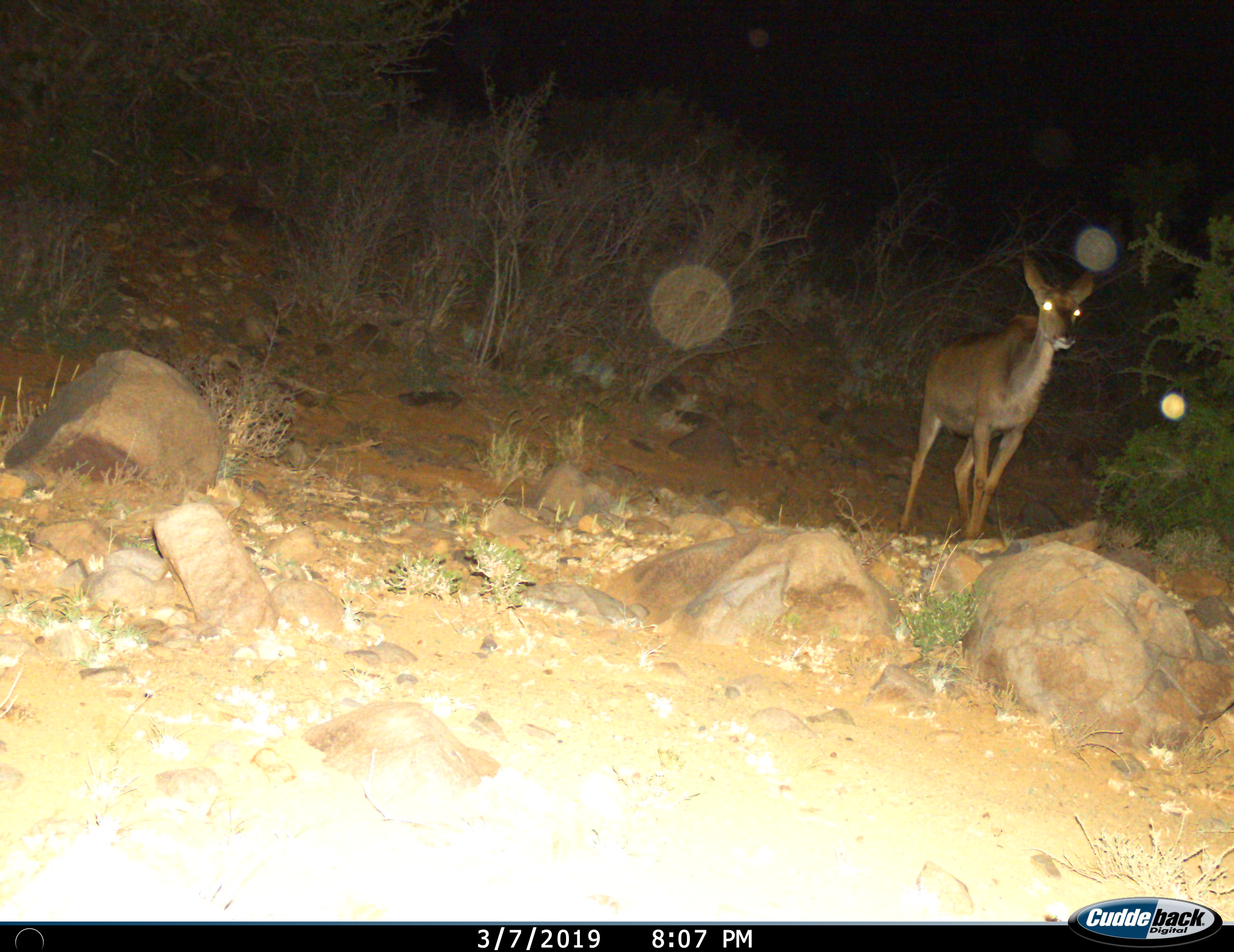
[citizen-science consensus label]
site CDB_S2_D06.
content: unidentified animal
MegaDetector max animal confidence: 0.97